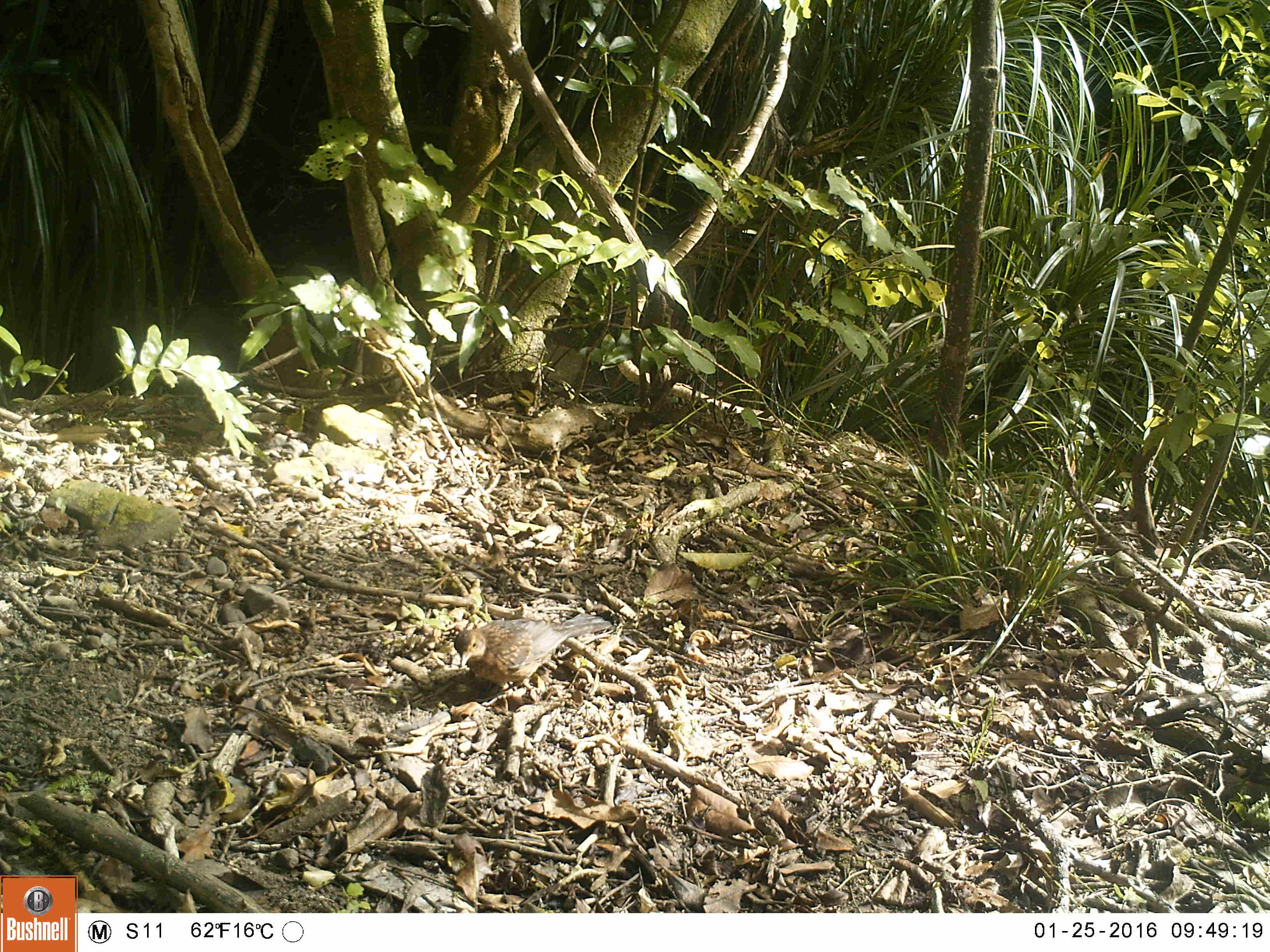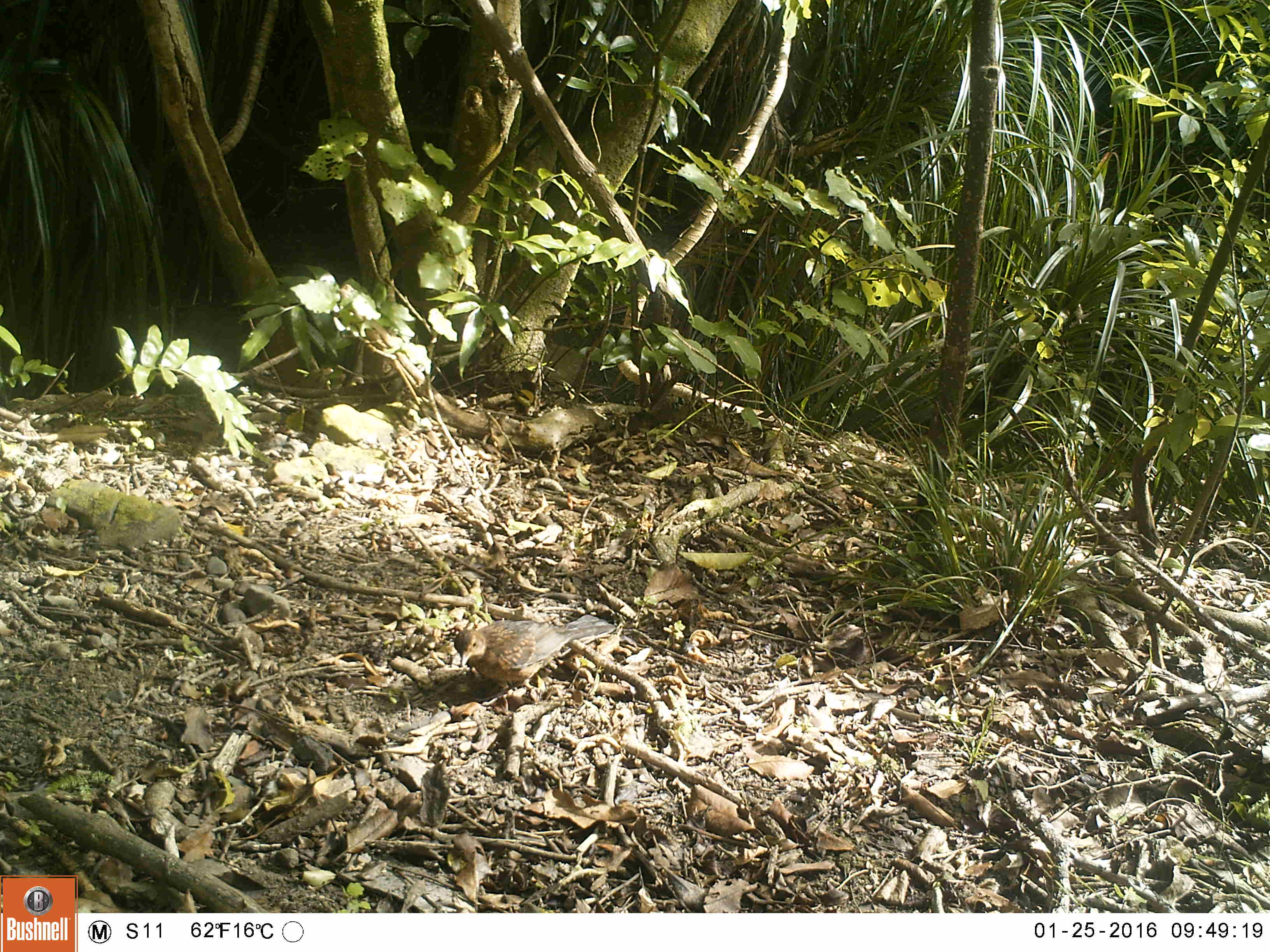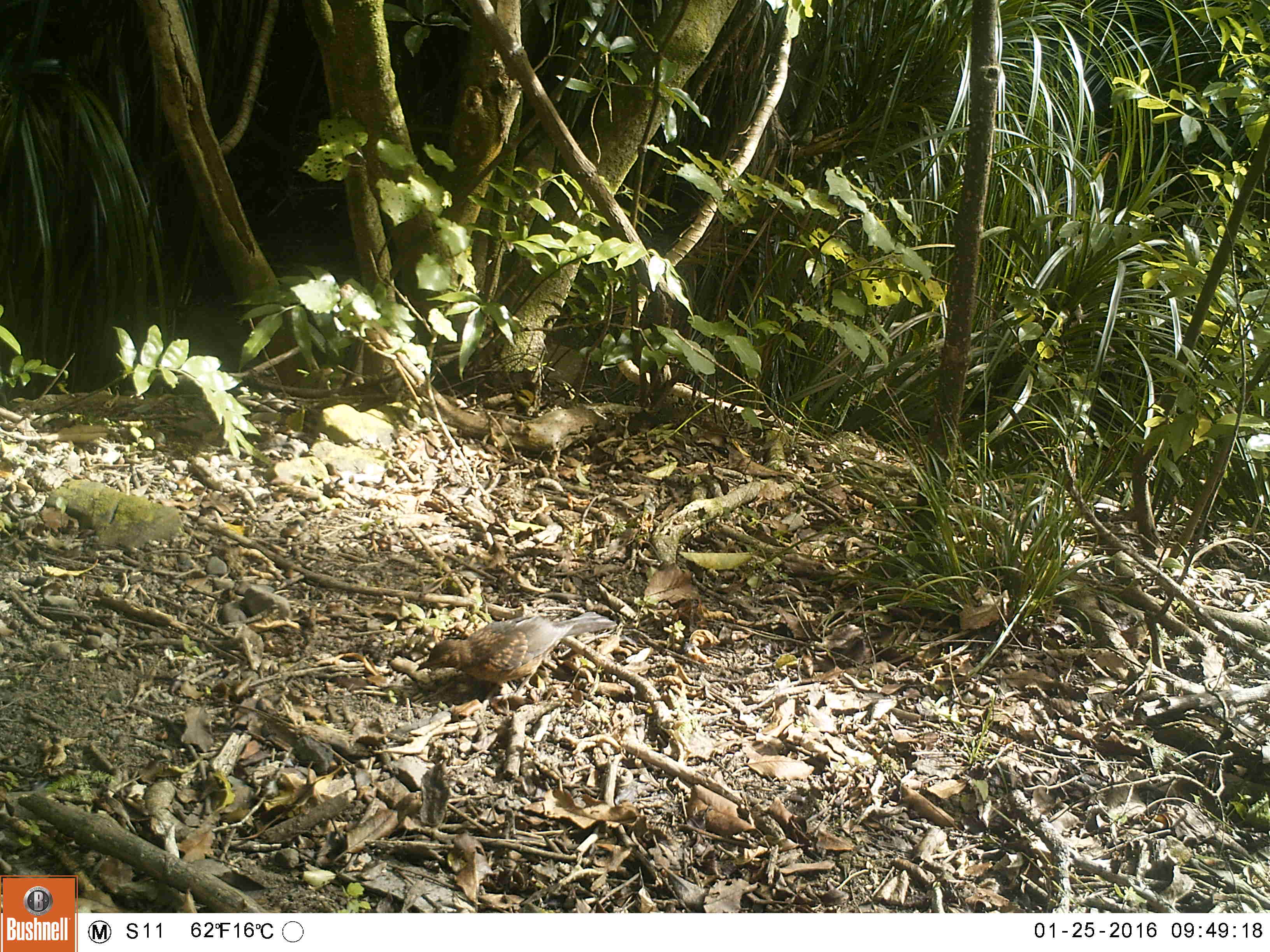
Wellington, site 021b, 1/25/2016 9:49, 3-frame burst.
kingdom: Animalia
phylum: Chordata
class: Aves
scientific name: Aves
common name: bird